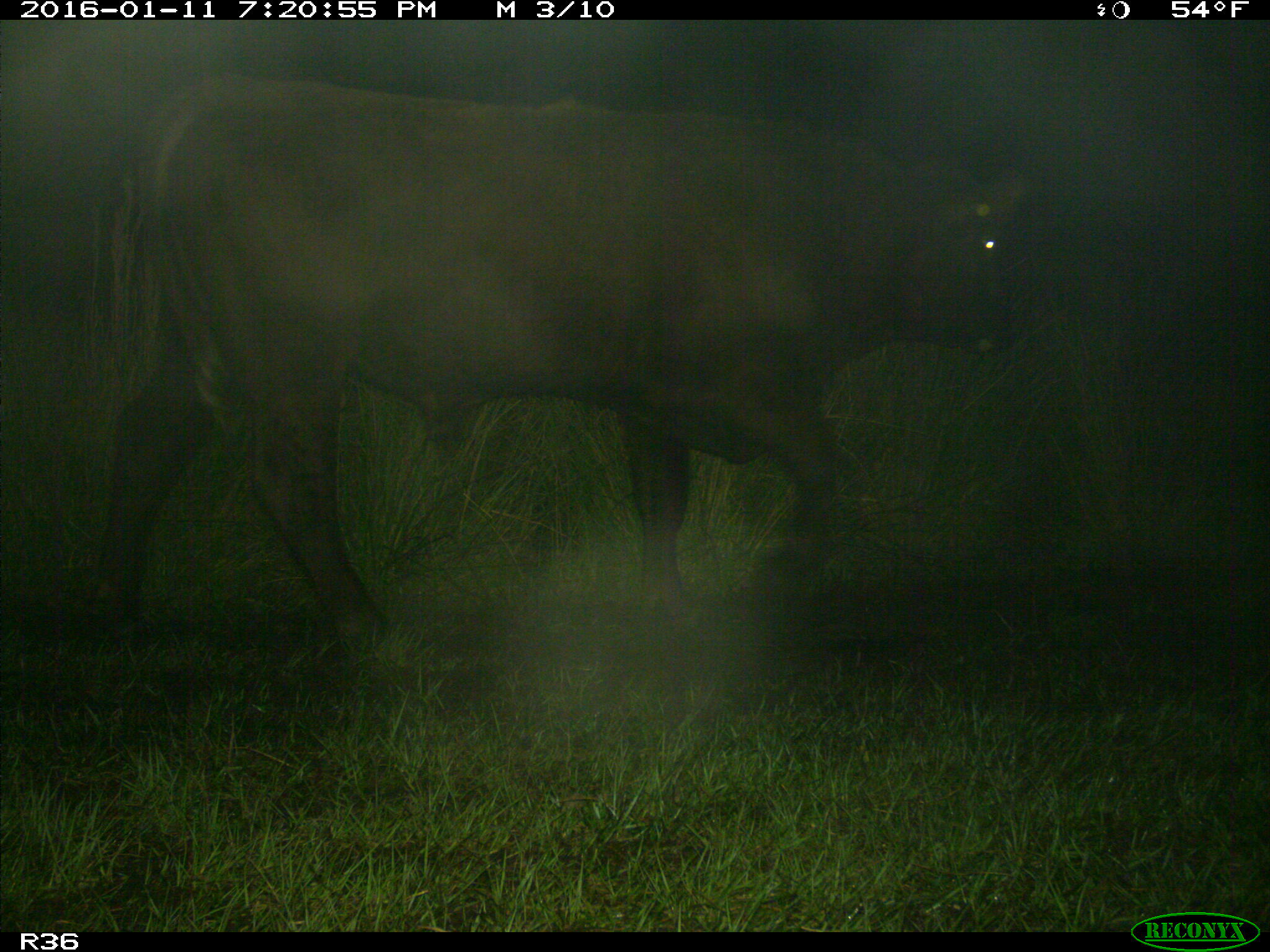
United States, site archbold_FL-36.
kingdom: Animalia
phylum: Chordata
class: Mammalia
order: Artiodactyla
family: Bovidae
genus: Bos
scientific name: Bos taurus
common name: domestic cow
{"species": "Bos taurus (domestic cow)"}